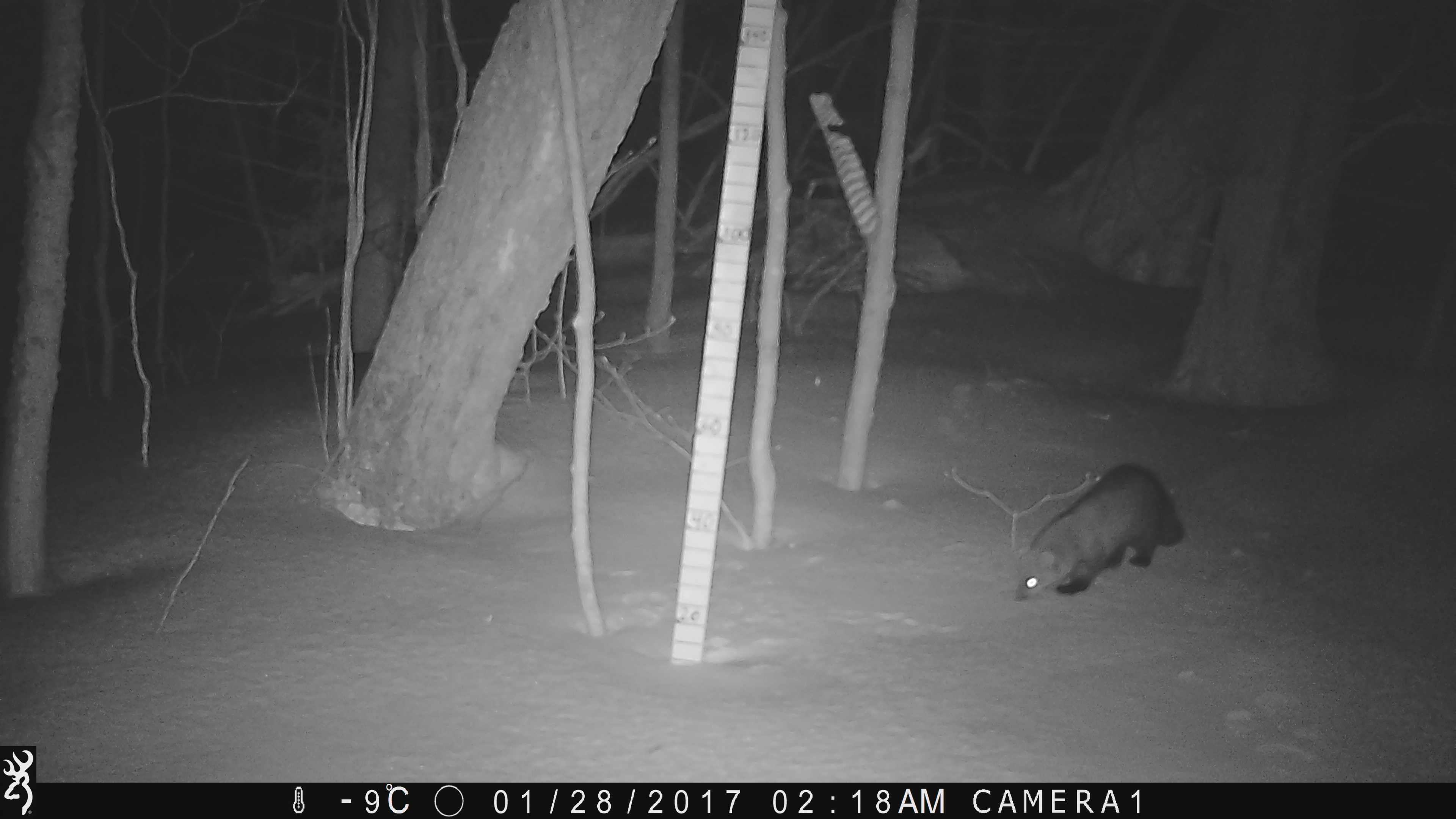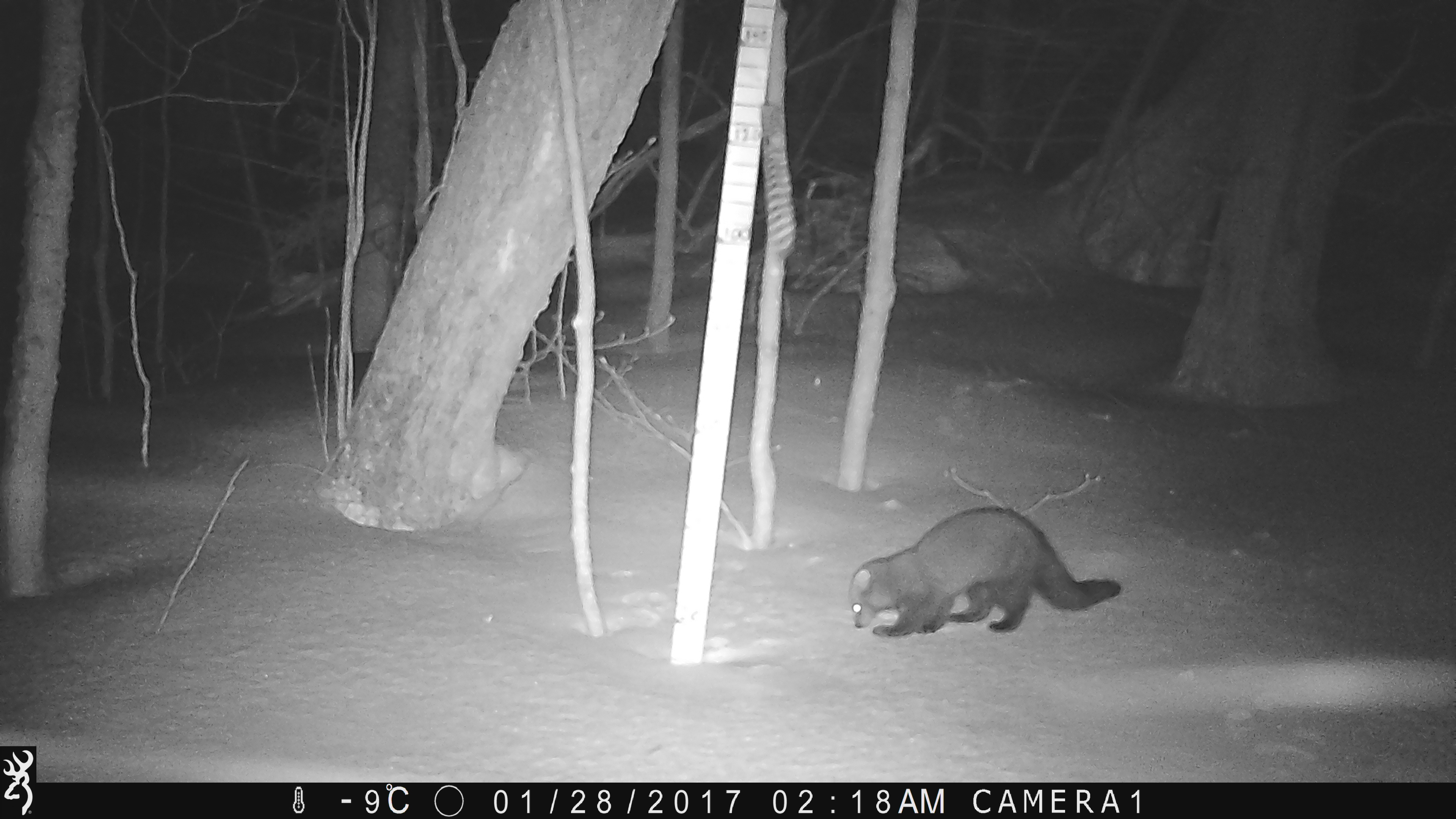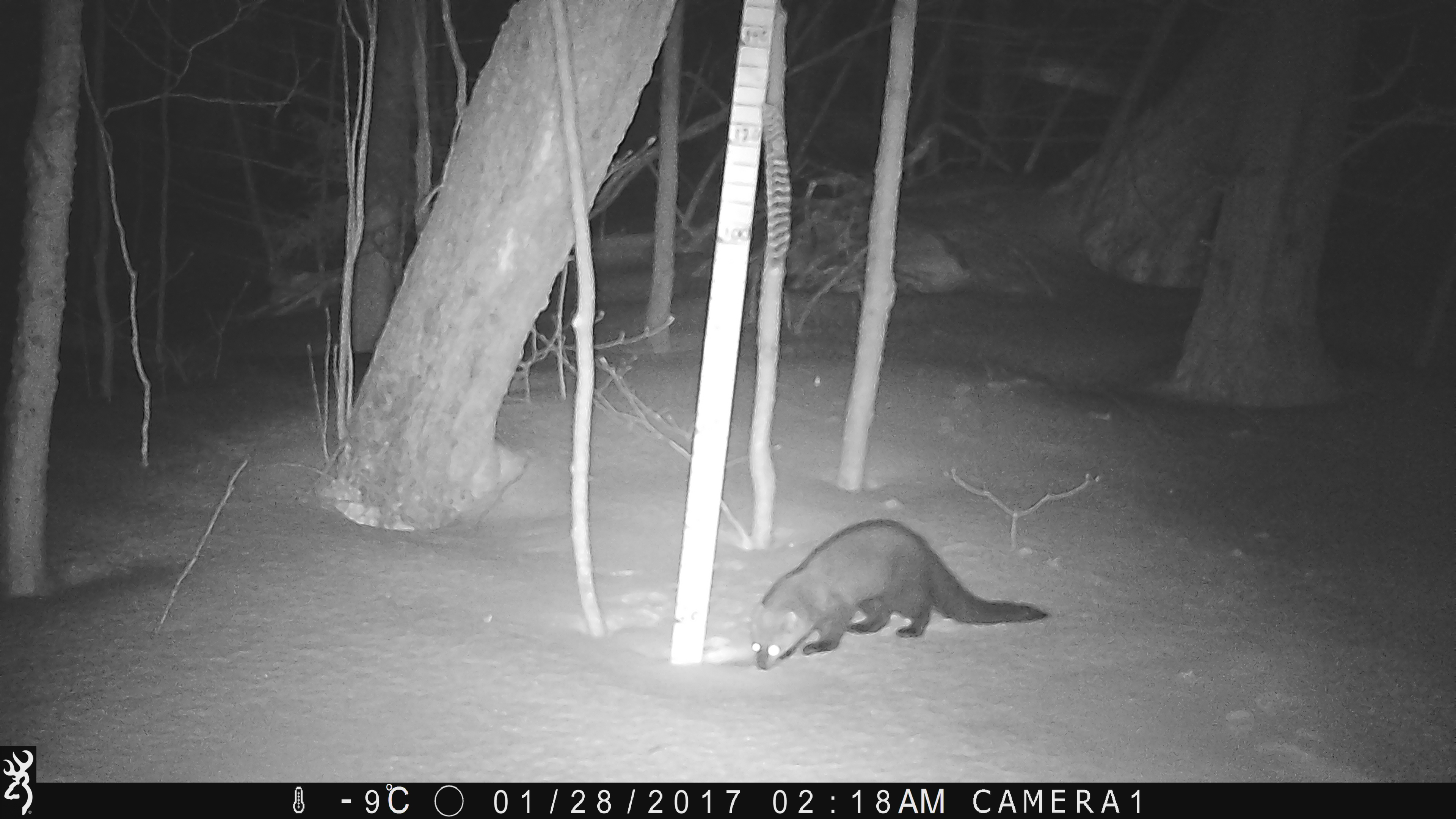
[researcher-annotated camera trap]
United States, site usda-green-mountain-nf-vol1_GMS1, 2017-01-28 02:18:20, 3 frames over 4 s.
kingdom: Animalia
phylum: Chordata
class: Mammalia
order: Carnivora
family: Mustelidae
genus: Pekania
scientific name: Pekania pennanti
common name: fisher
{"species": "fisher (Pekania pennanti)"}